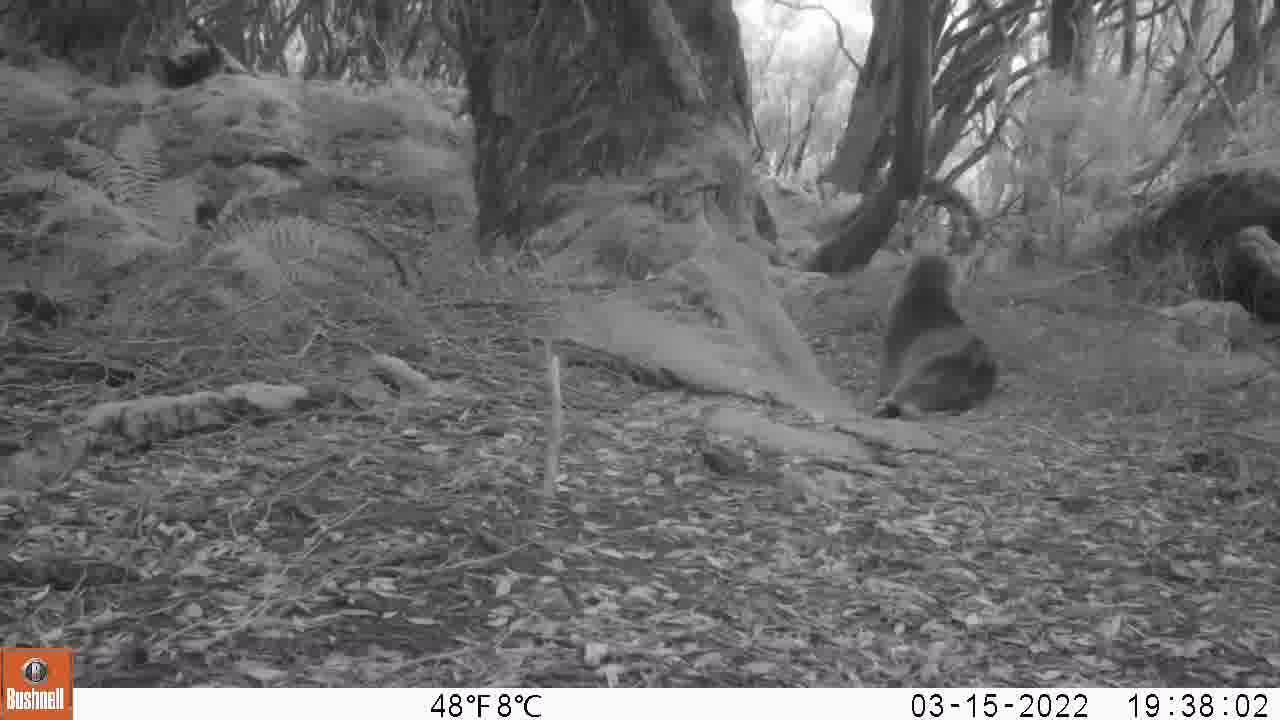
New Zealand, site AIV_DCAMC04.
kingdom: Animalia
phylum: Chordata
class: Mammalia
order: Carnivora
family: Otariidae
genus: Phocarctos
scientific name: Phocarctos hookeri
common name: new zealand sea lion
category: sealion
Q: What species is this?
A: Sealion (new zealand sea lion) (Phocarctos hookeri).